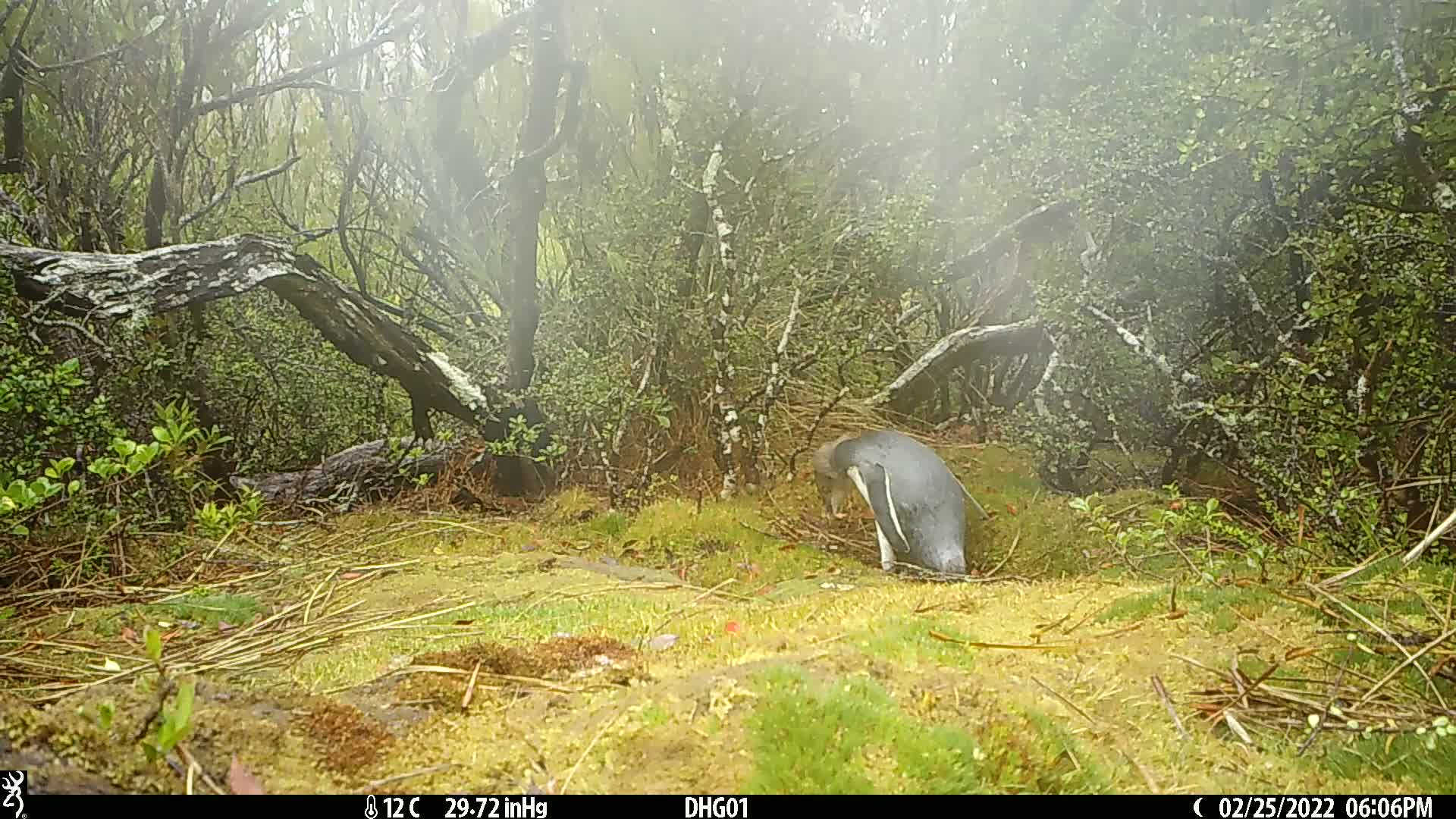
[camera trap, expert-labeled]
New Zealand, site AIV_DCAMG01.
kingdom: Animalia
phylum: Chordata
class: Aves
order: Sphenisciformes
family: Spheniscidae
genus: Megadyptes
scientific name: Megadyptes antipodes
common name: yellow-eyed penguin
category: yellow eyed penguin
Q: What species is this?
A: Yellow eyed penguin (yellow-eyed penguin) (Megadyptes antipodes).